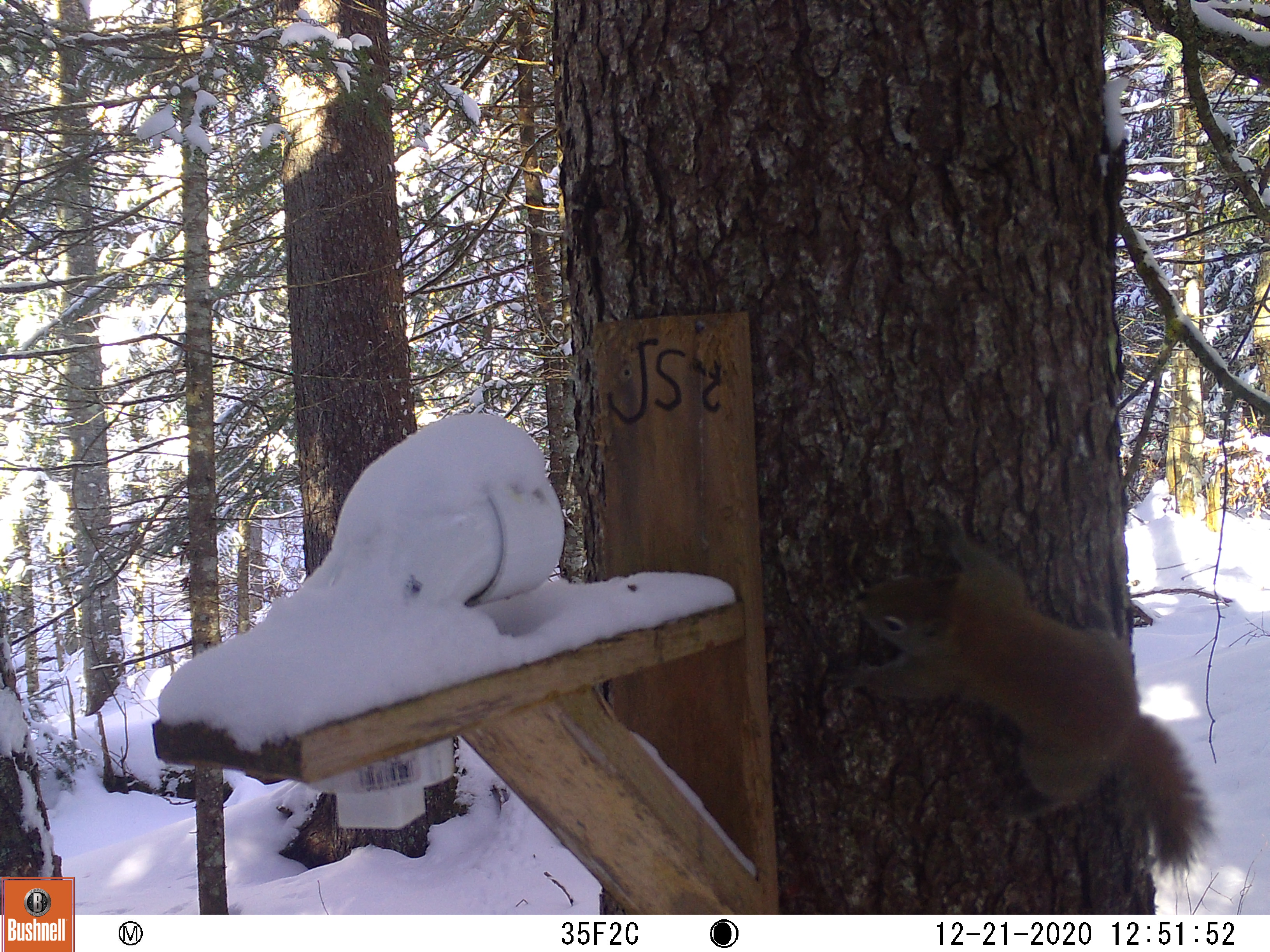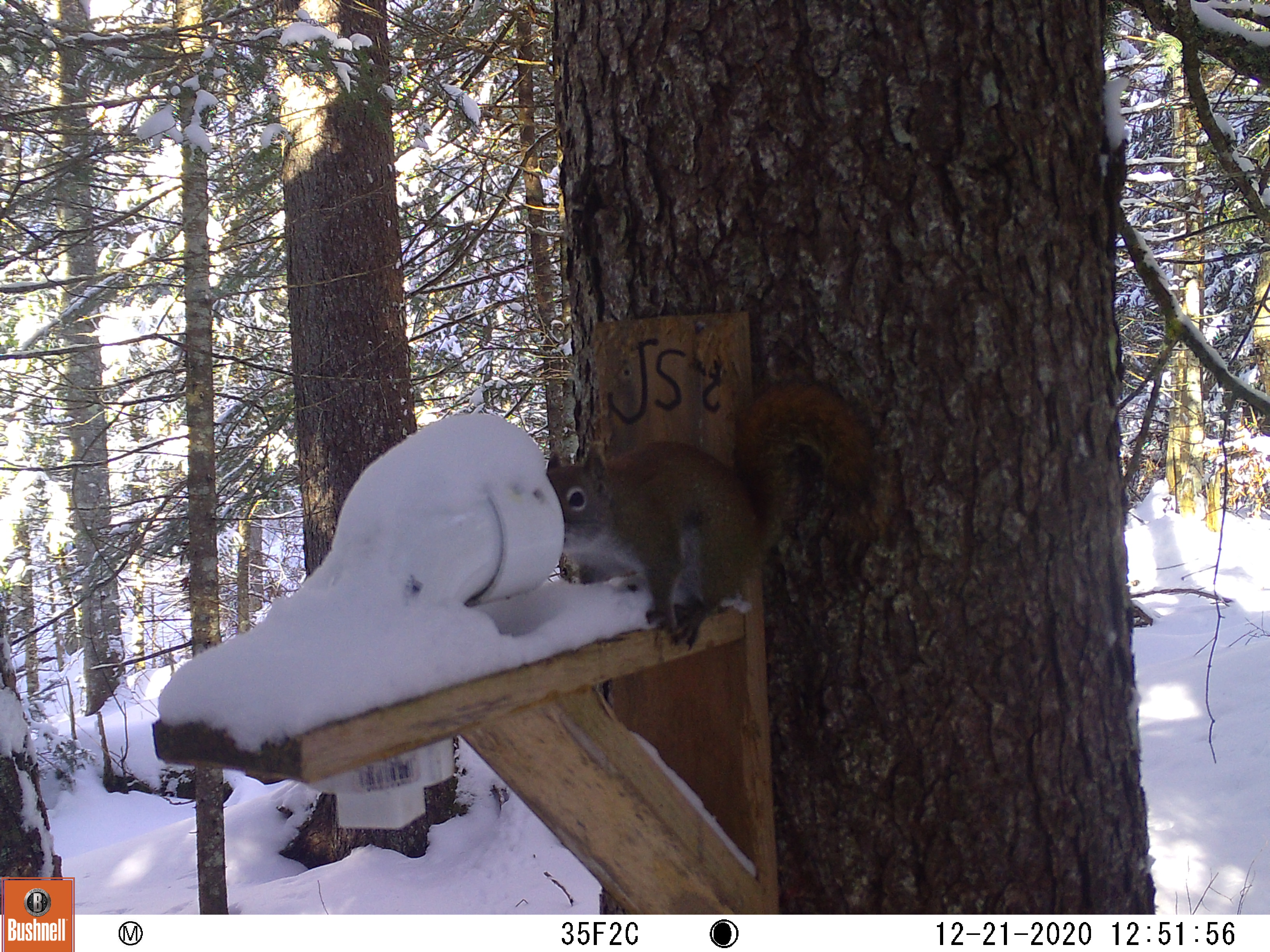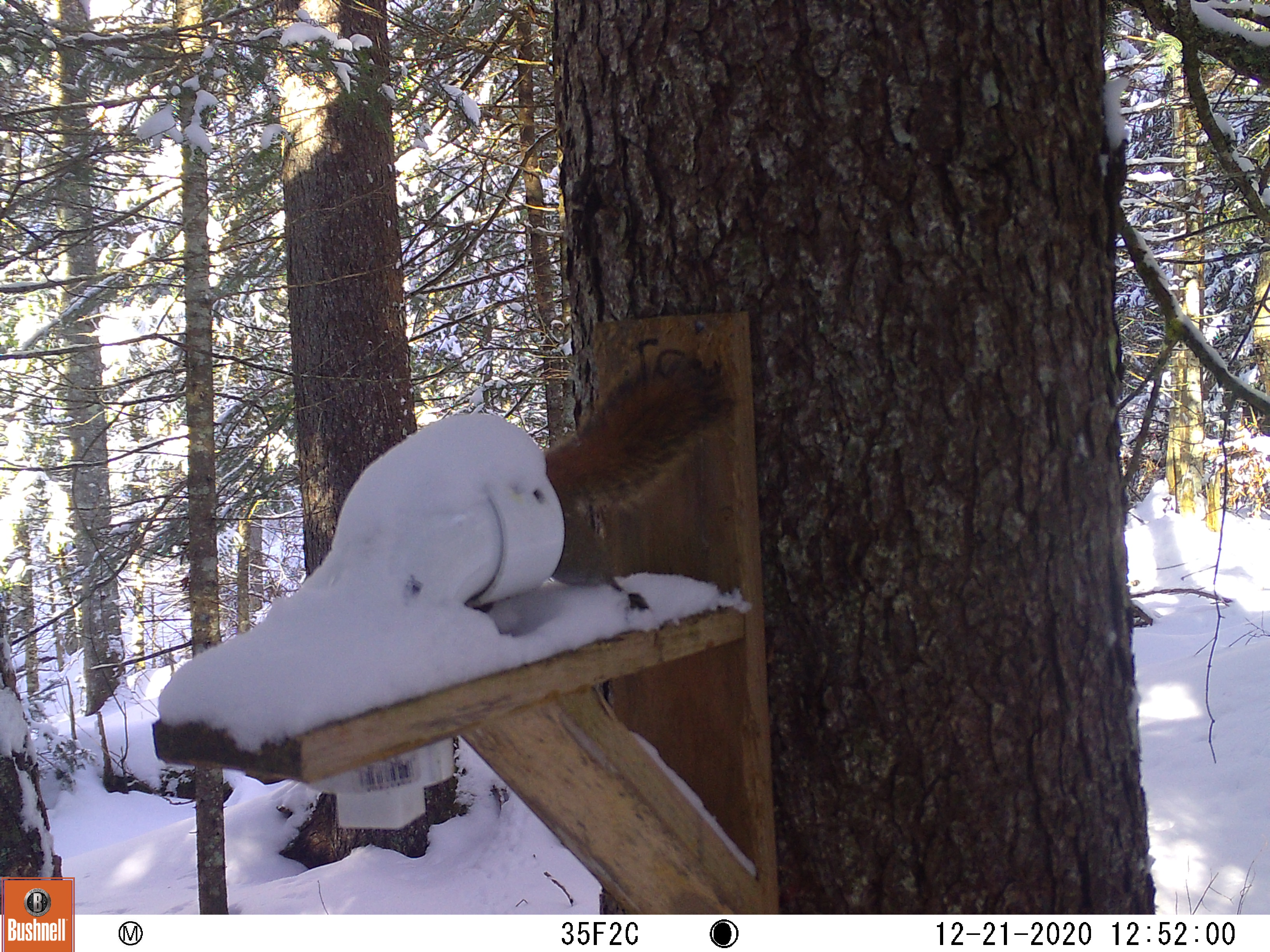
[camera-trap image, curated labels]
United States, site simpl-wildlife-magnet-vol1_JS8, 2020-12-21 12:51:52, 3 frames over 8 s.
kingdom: Animalia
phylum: Chordata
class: Mammalia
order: Rodentia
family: Sciuridae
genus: Tamiasciurus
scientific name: Tamiasciurus hudsonicus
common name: red squirrel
Red squirrel (Tamiasciurus hudsonicus).